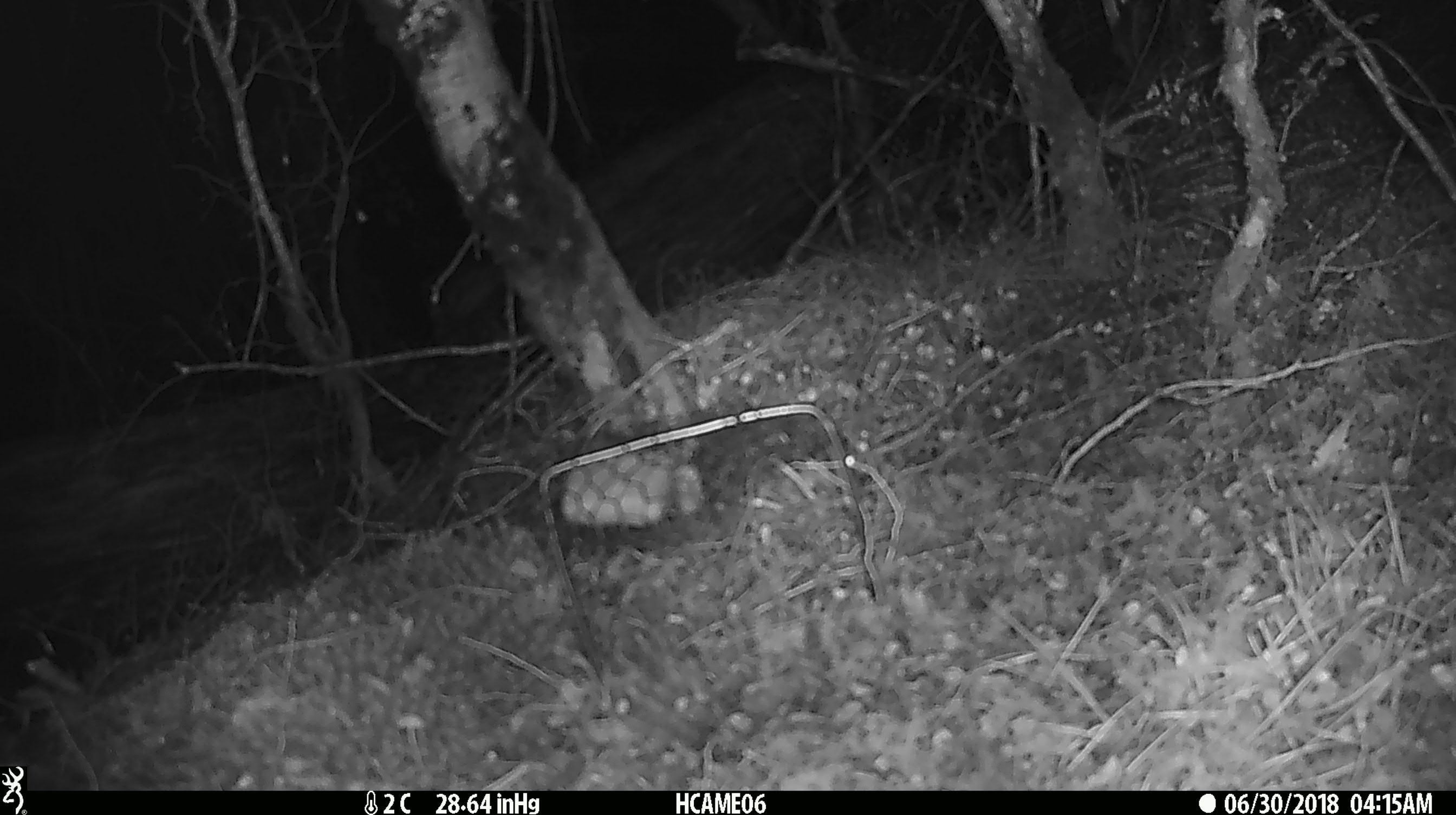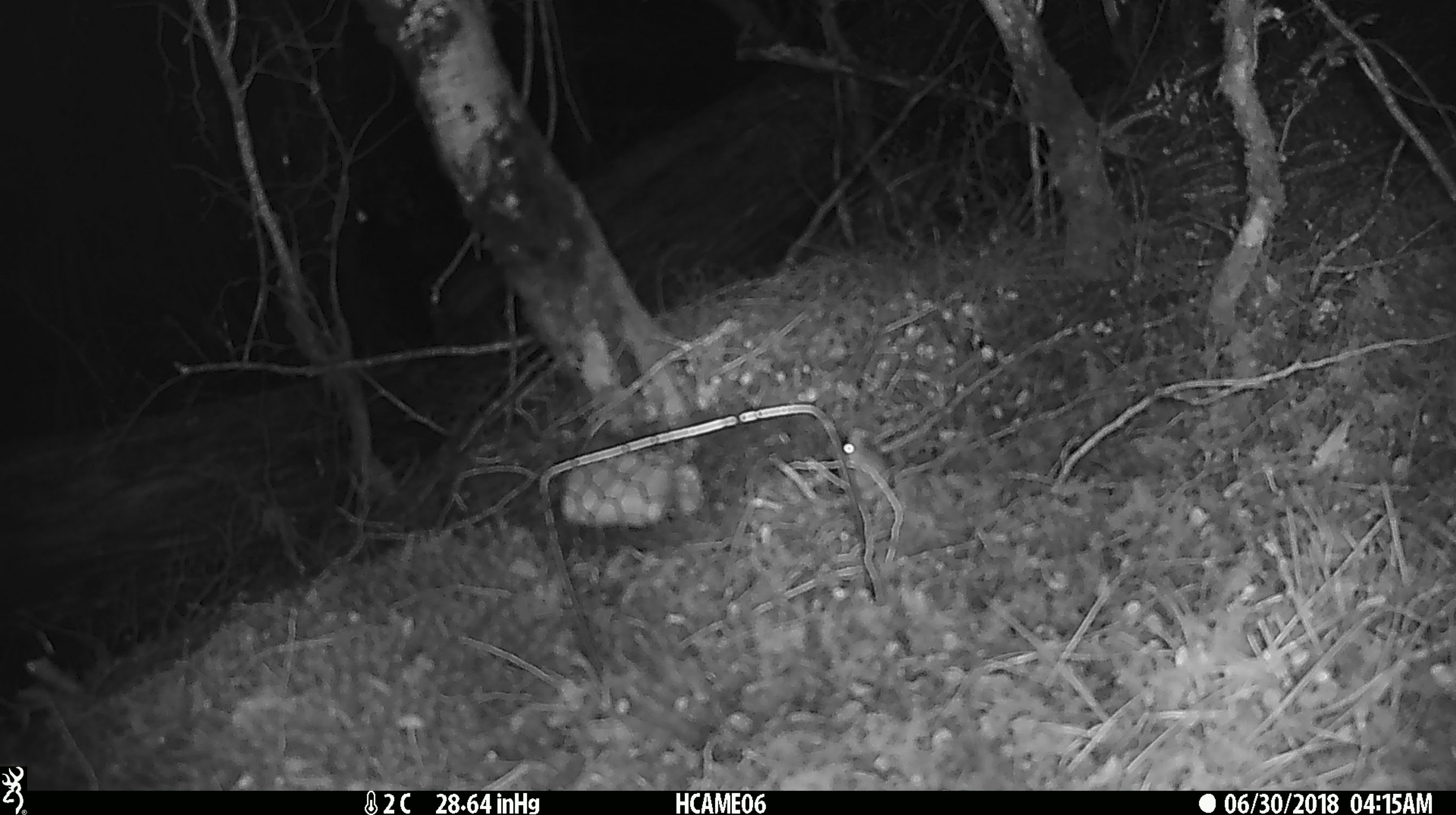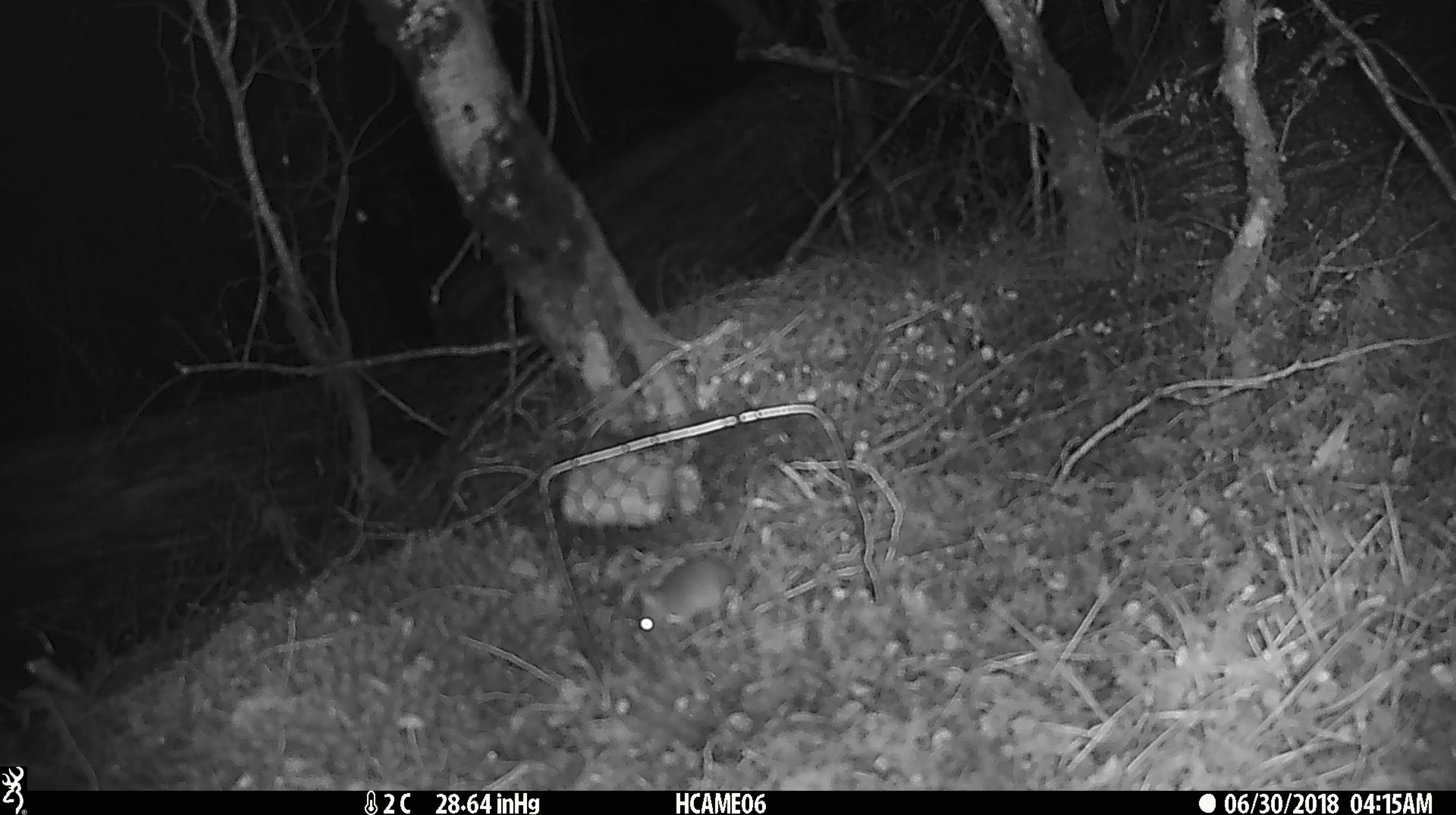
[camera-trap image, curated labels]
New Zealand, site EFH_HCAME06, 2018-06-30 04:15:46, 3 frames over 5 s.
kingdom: Animalia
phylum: Chordata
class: Mammalia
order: Rodentia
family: Muridae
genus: Mus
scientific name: Mus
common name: mouse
Mouse (Mus).